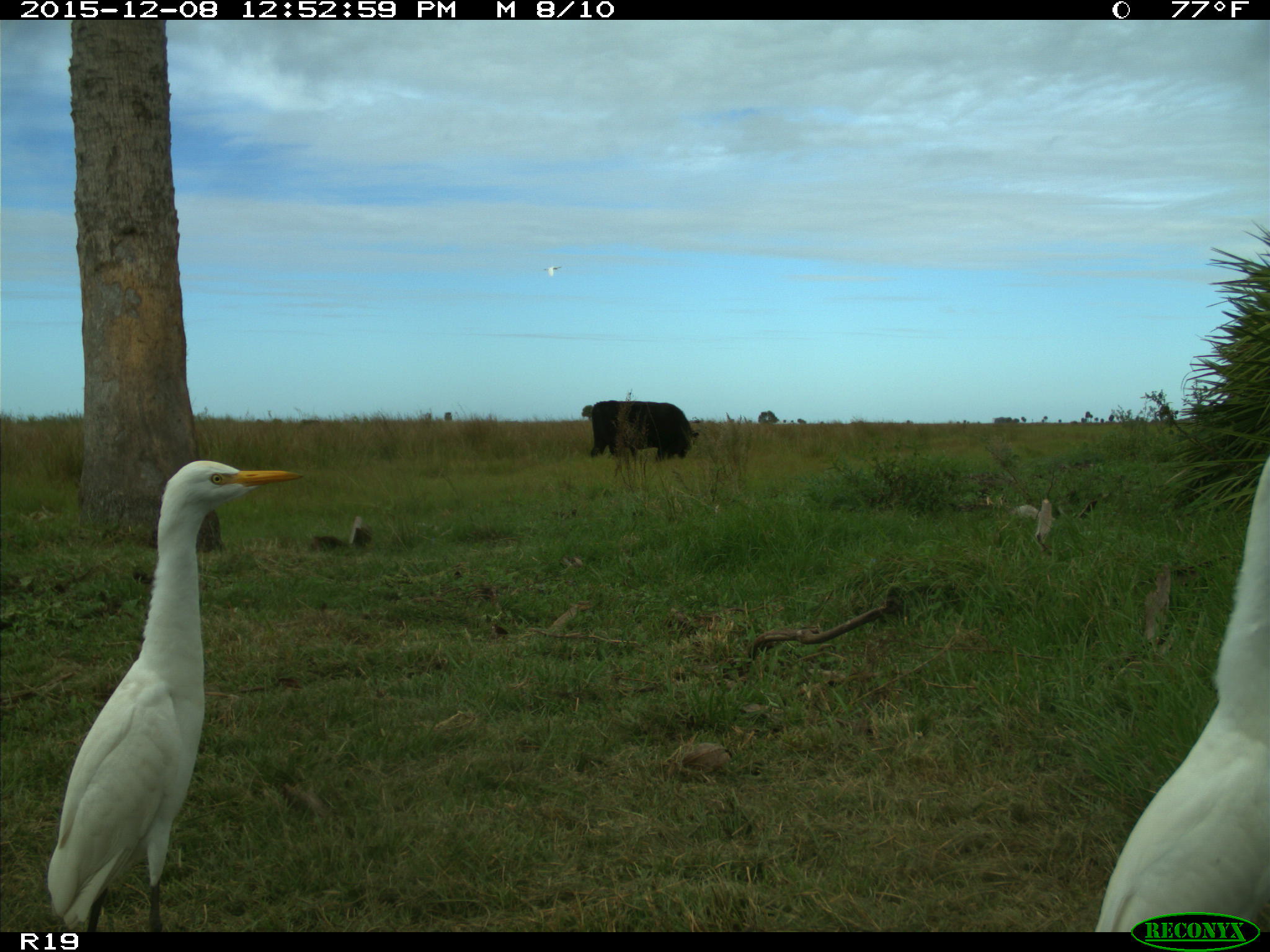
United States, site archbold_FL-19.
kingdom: Animalia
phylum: Chordata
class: Mammalia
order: Artiodactyla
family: Bovidae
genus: Bos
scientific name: Bos taurus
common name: domestic cow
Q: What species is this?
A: Bos taurus (domestic cow).